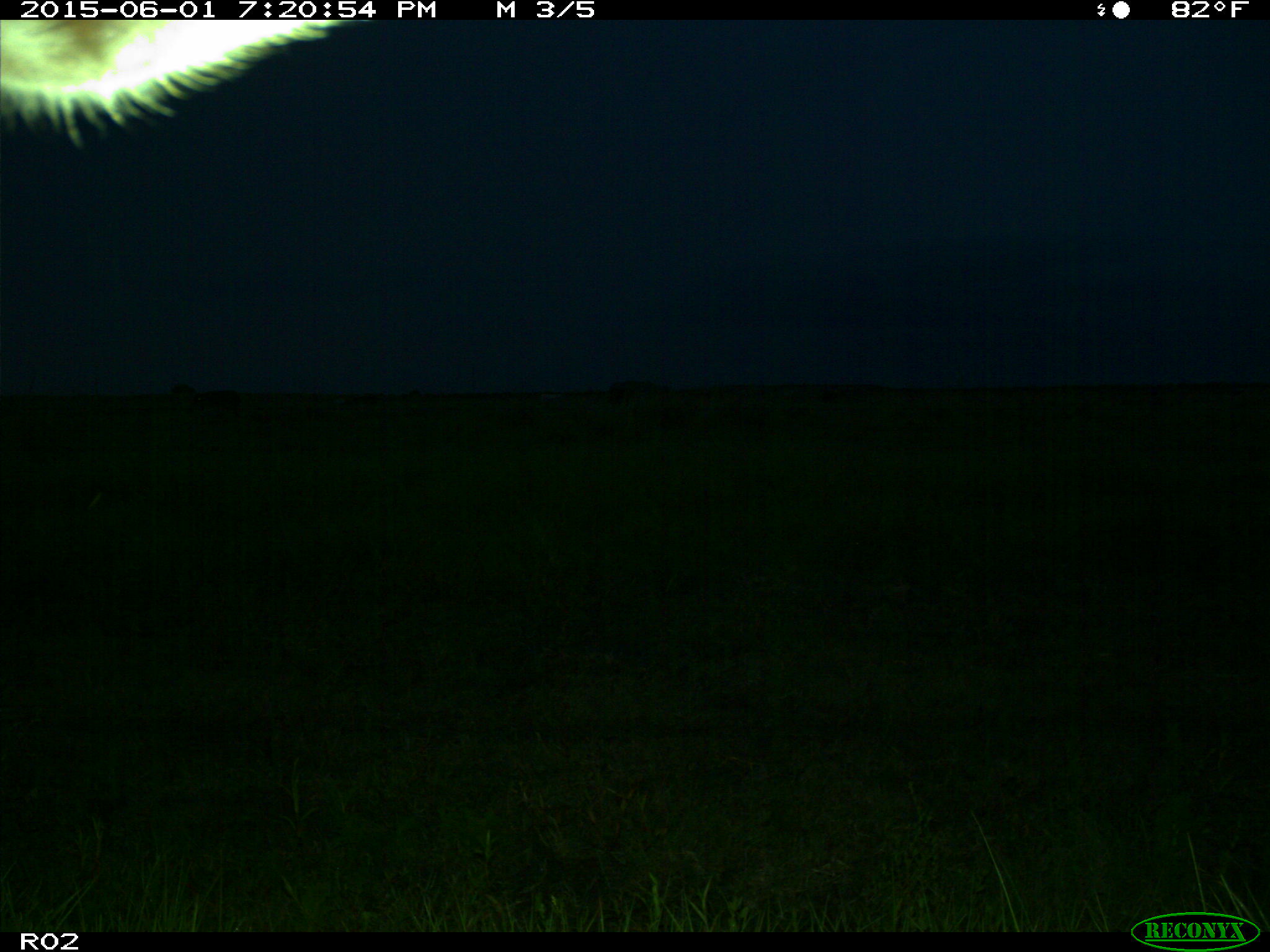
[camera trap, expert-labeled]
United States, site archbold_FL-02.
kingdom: Animalia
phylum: Chordata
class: Mammalia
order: Artiodactyla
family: Bovidae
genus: Bos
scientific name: Bos taurus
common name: domestic cow